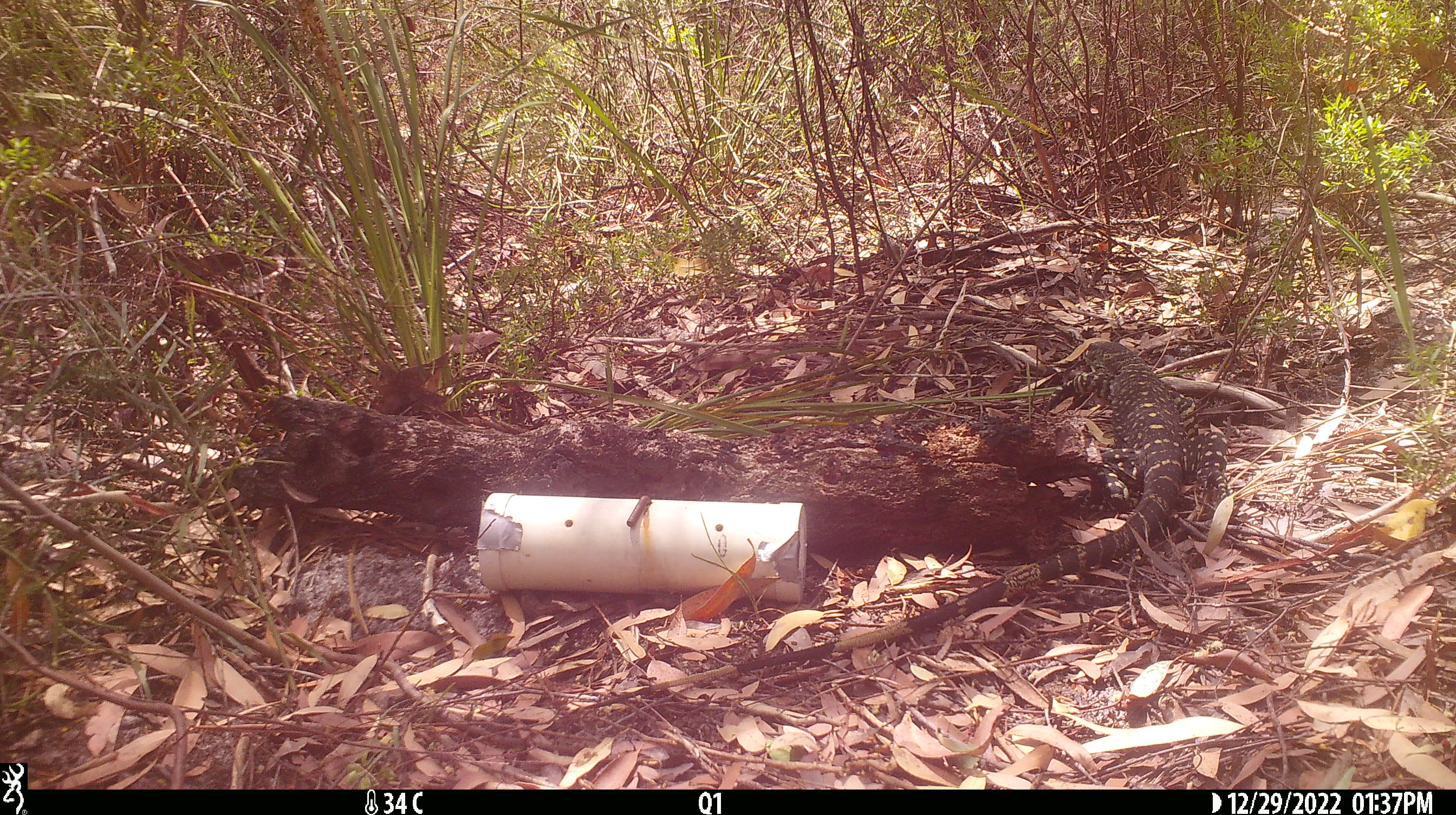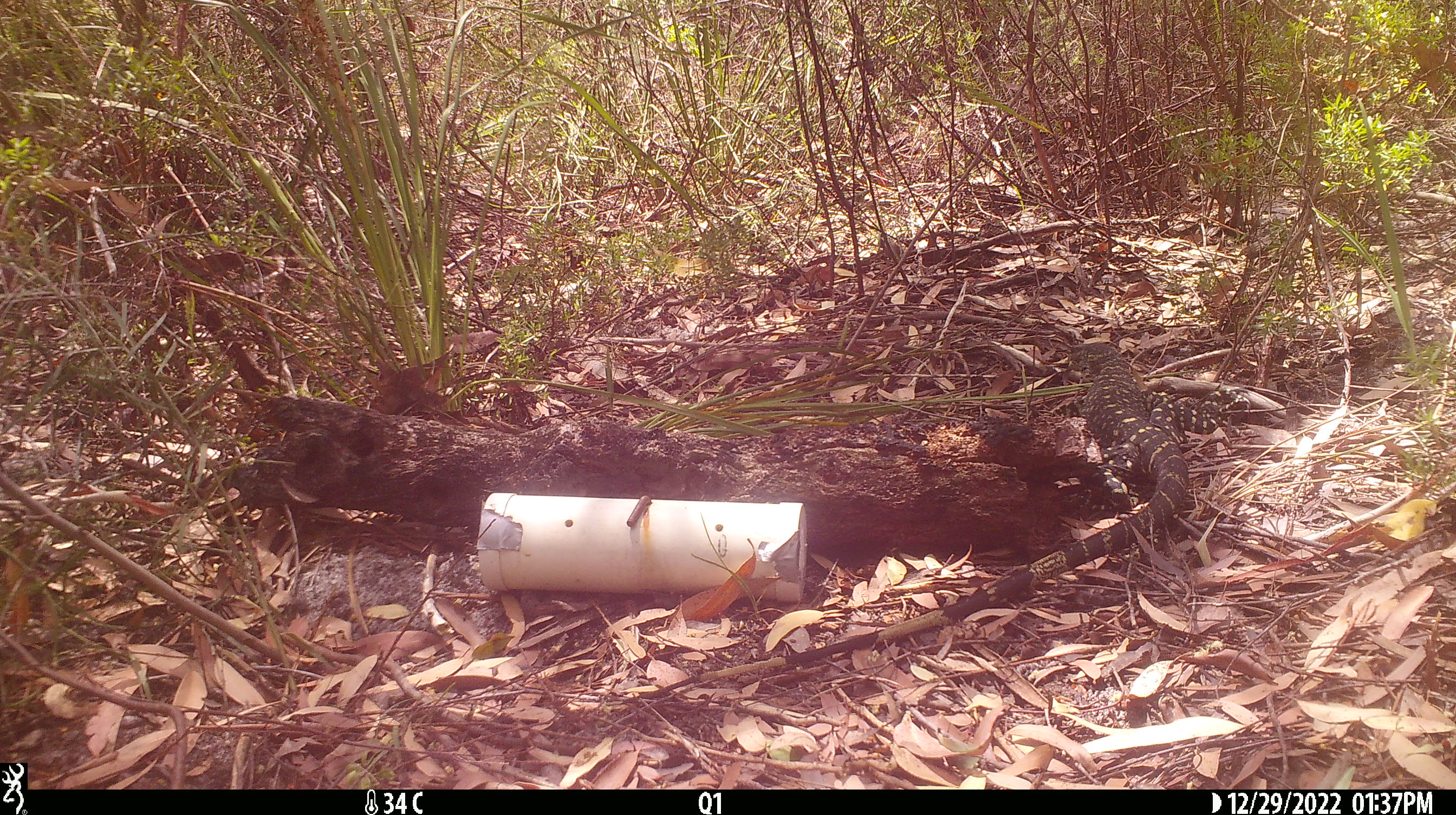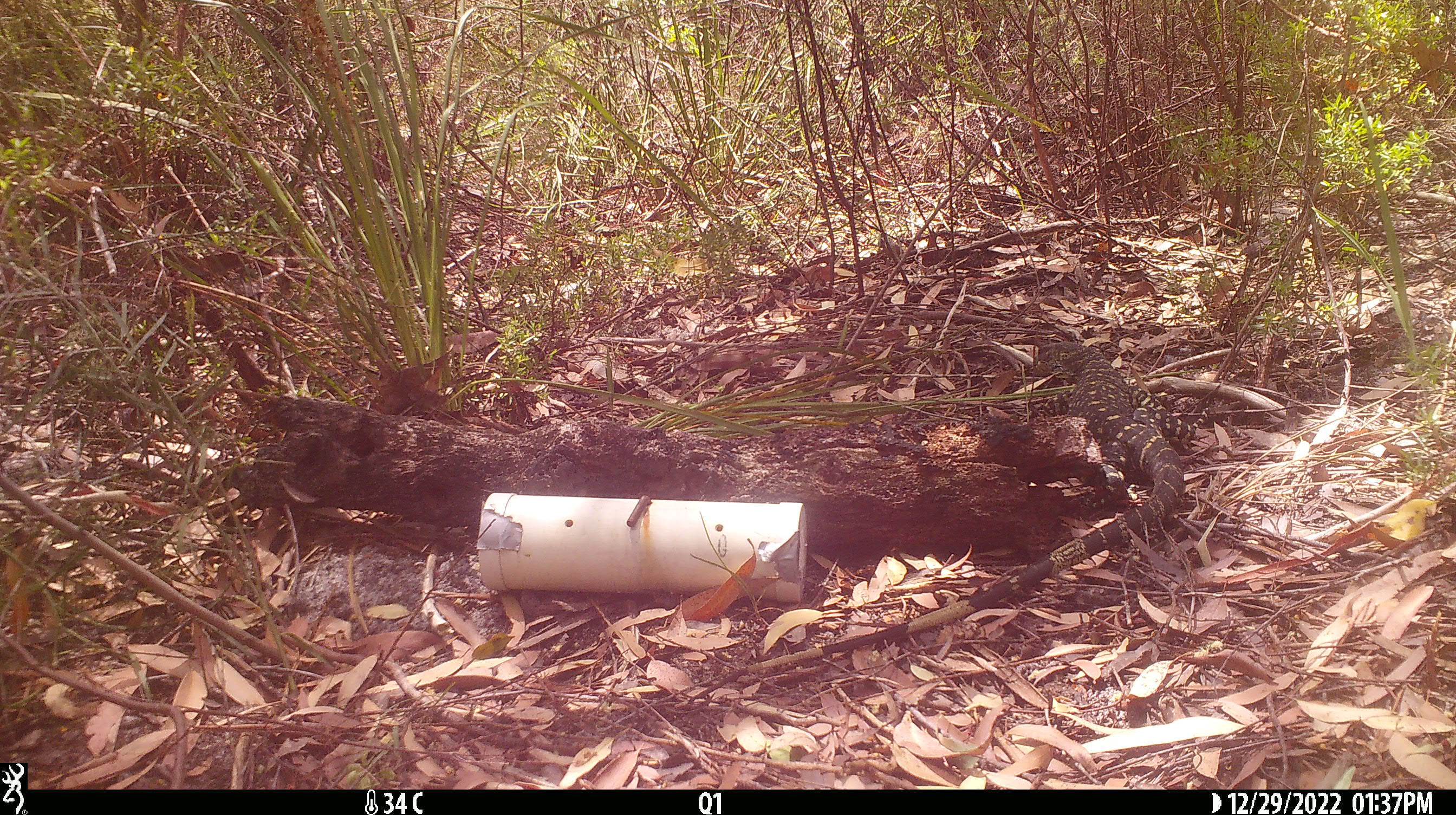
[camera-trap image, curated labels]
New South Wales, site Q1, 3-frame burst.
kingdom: Animalia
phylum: Chordata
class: Reptilia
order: Squamata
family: Varanidae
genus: Varanus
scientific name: Varanus varius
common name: lace monitor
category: goanna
Goanna (lace monitor) (Varanus varius).